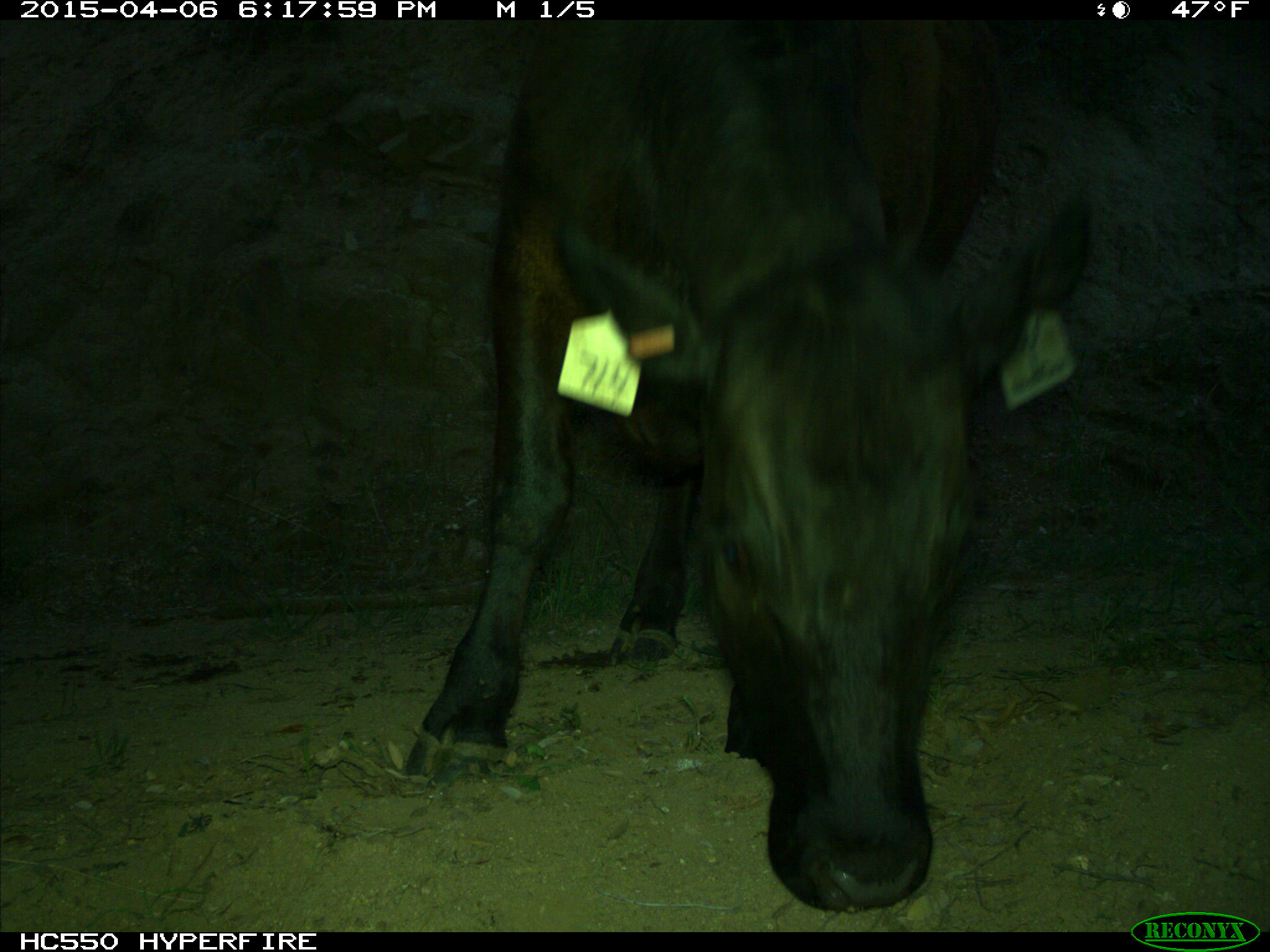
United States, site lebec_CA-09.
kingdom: Animalia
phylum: Chordata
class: Mammalia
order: Artiodactyla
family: Bovidae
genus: Bos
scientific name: Bos taurus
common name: domestic cow